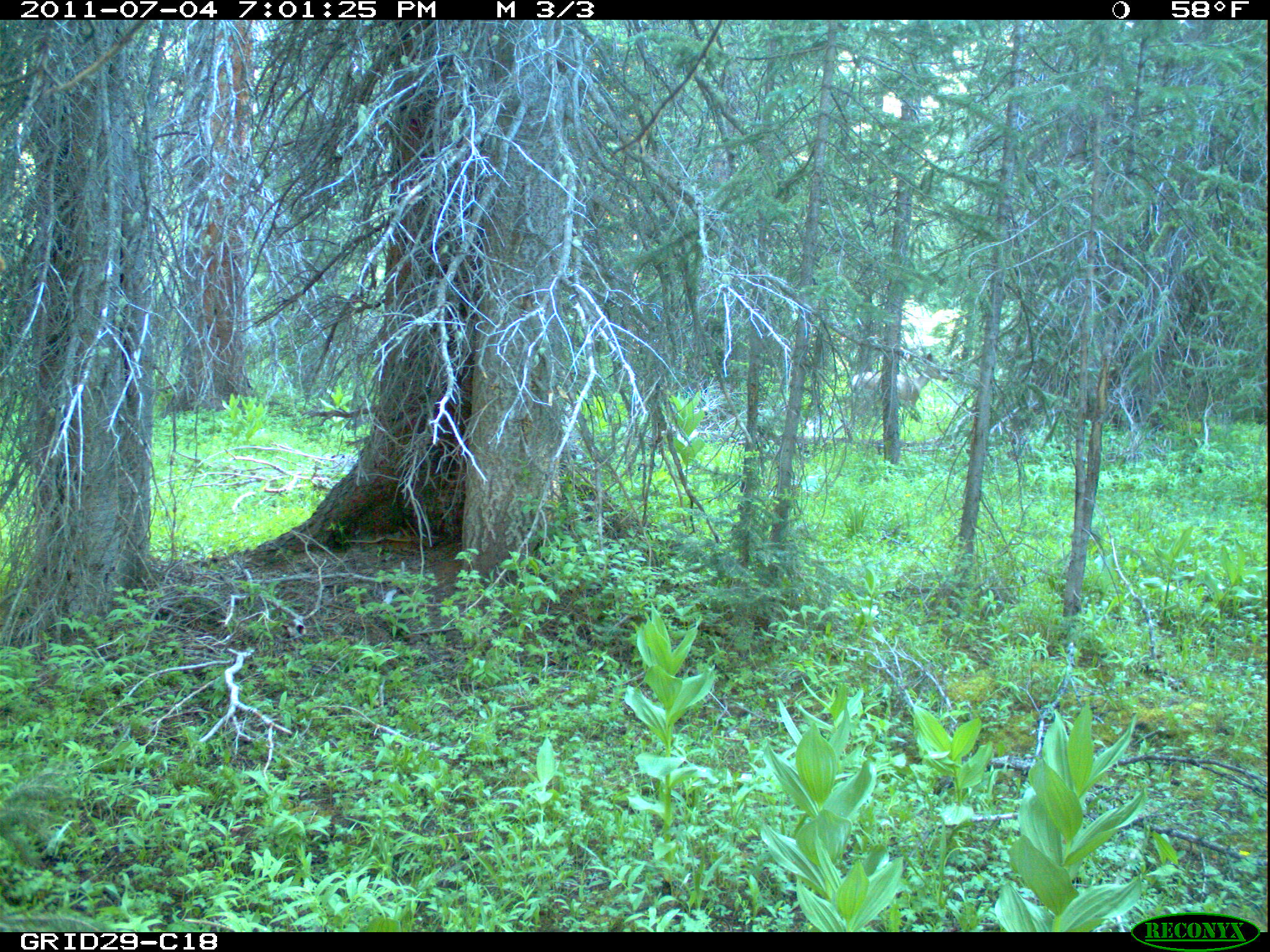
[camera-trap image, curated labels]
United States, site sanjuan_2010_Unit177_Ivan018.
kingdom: Animalia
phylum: Chordata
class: Mammalia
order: Artiodactyla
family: Cervidae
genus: Odocoileus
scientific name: Odocoileus hemionus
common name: mule deer